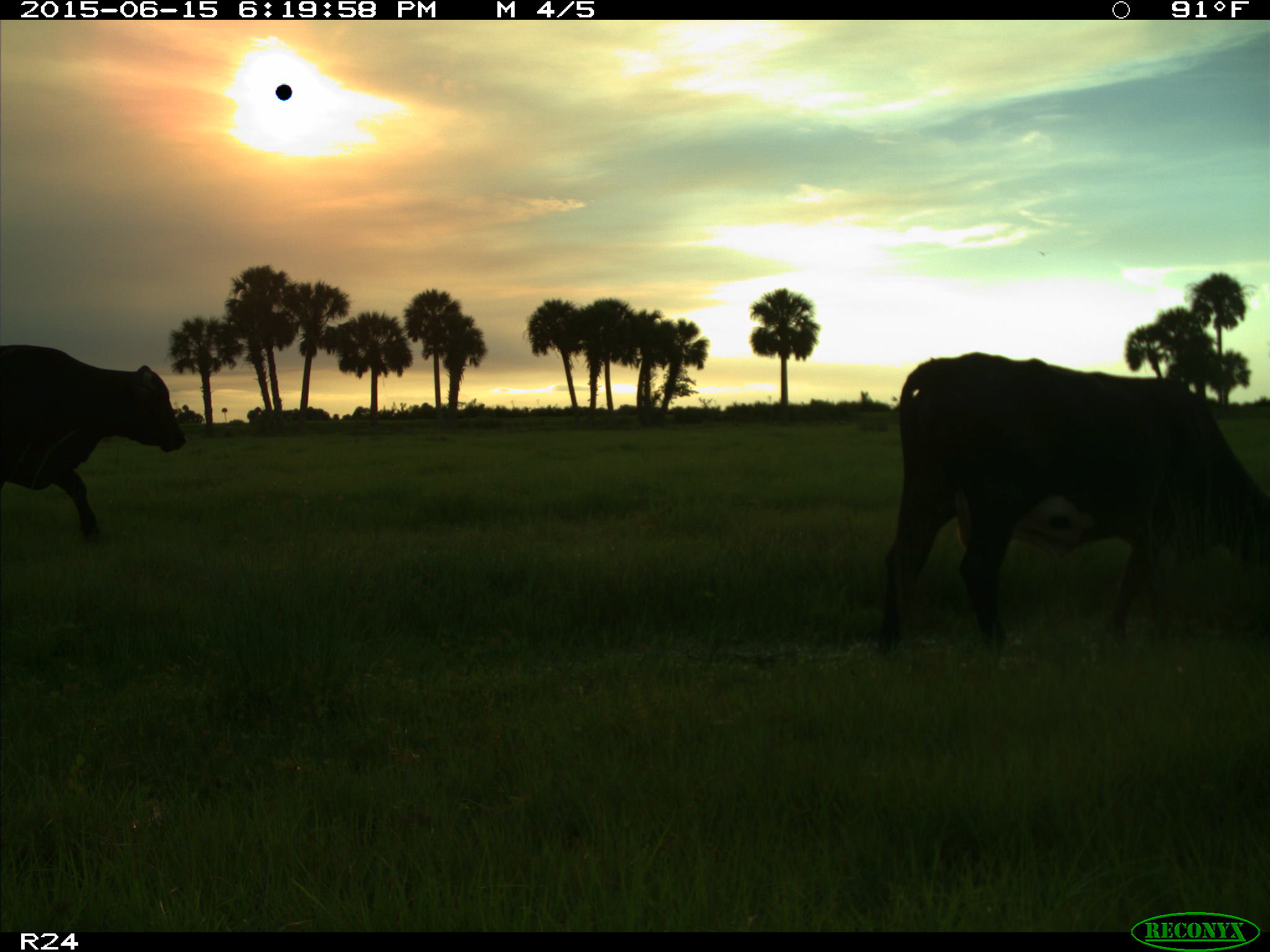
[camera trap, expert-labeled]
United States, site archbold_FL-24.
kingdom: Animalia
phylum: Chordata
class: Mammalia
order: Artiodactyla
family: Bovidae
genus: Bos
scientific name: Bos taurus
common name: domestic cow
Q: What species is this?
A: Bos taurus (domestic cow).